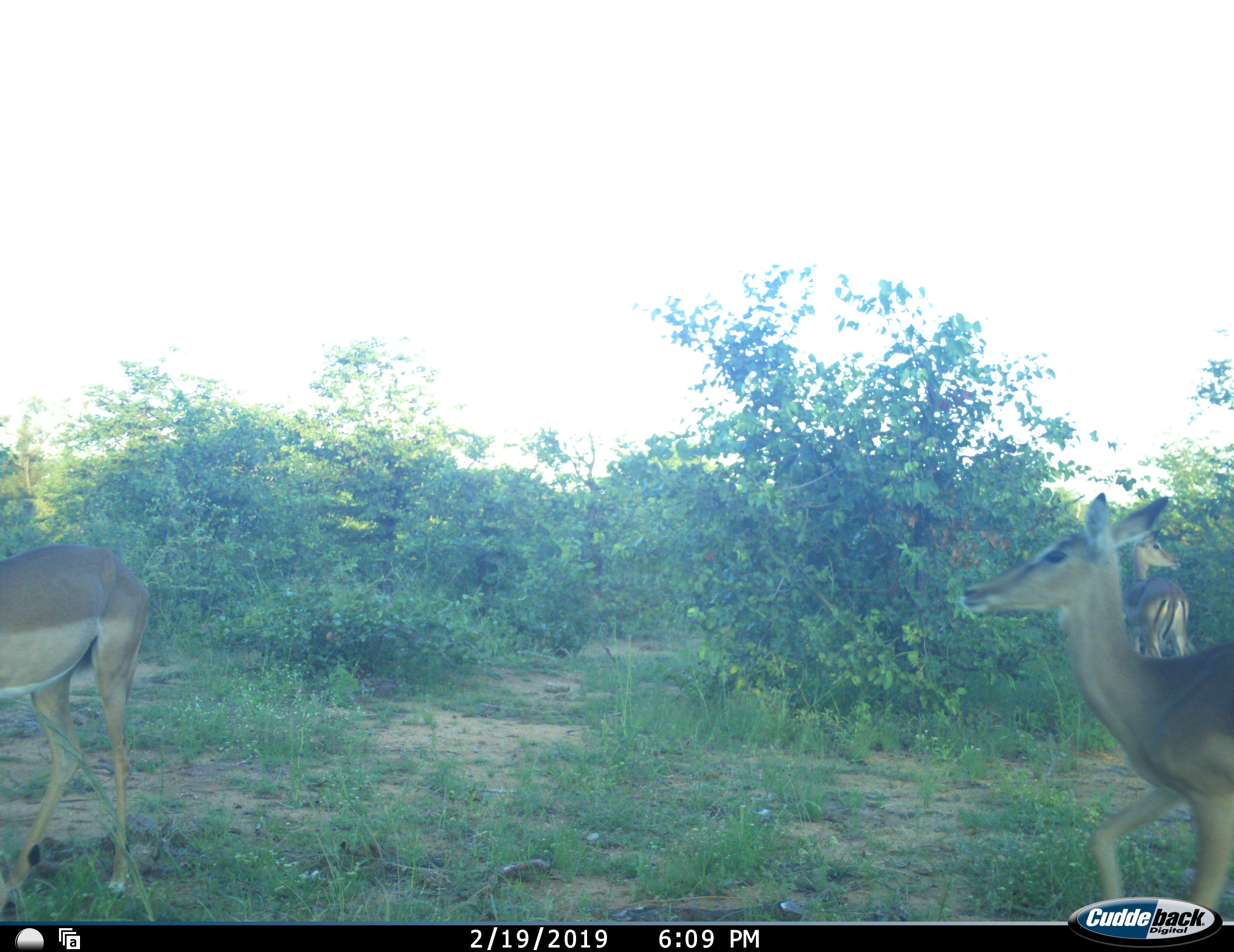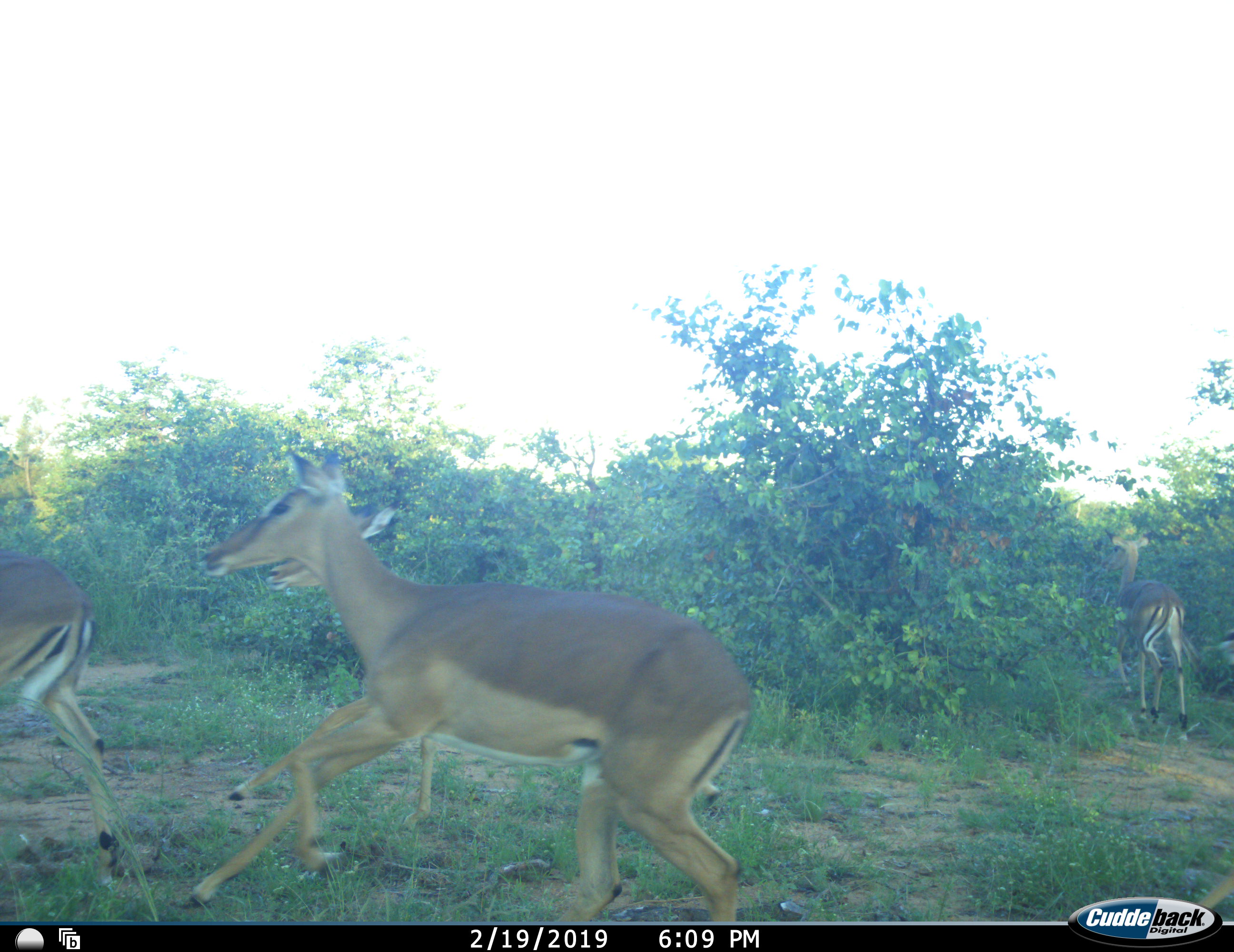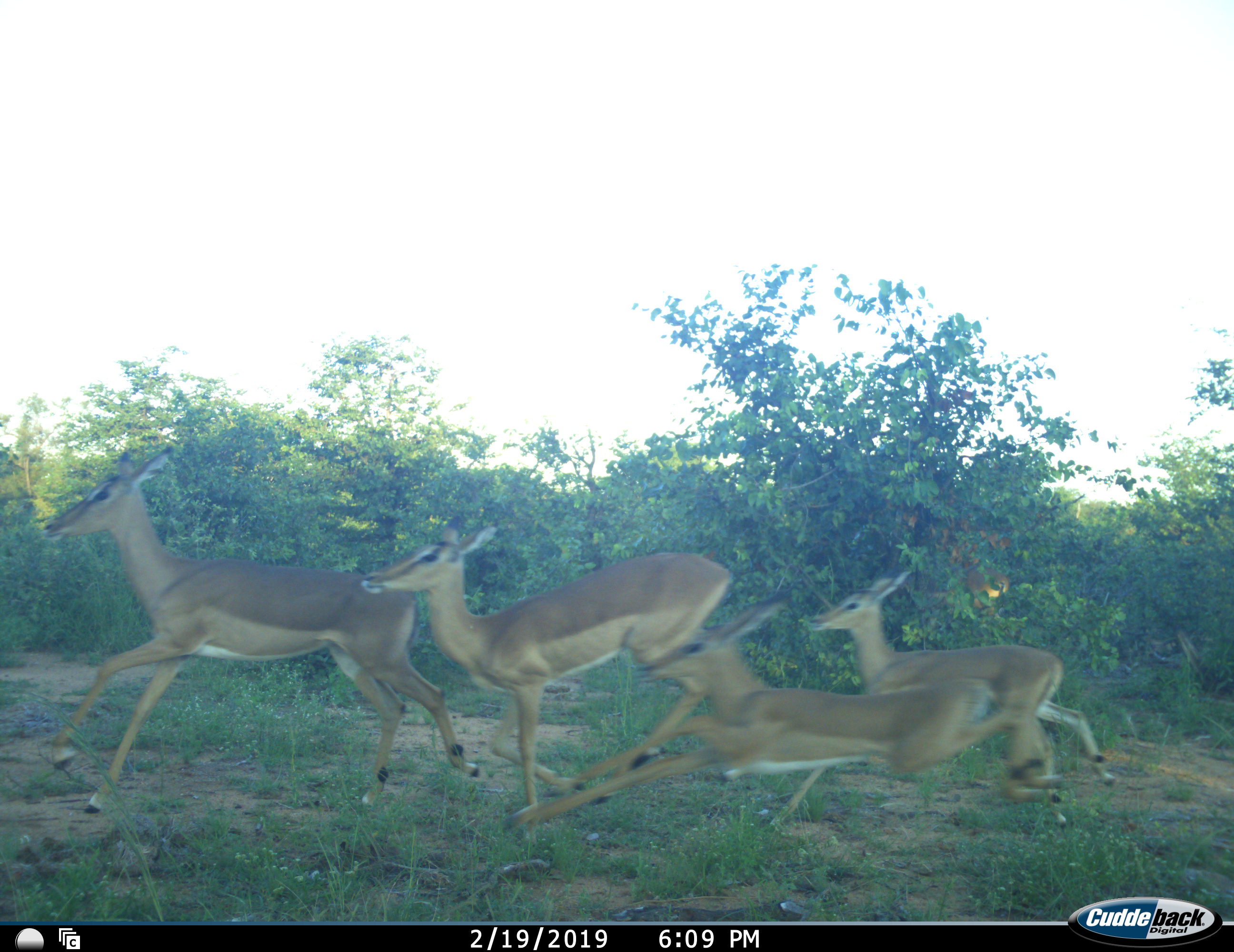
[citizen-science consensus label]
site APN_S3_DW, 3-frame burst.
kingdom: Animalia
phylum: Chordata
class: Mammalia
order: Artiodactyla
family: Bovidae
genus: Aepyceros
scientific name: Aepyceros melampus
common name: impala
Impala (Aepyceros melampus), count 7. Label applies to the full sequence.